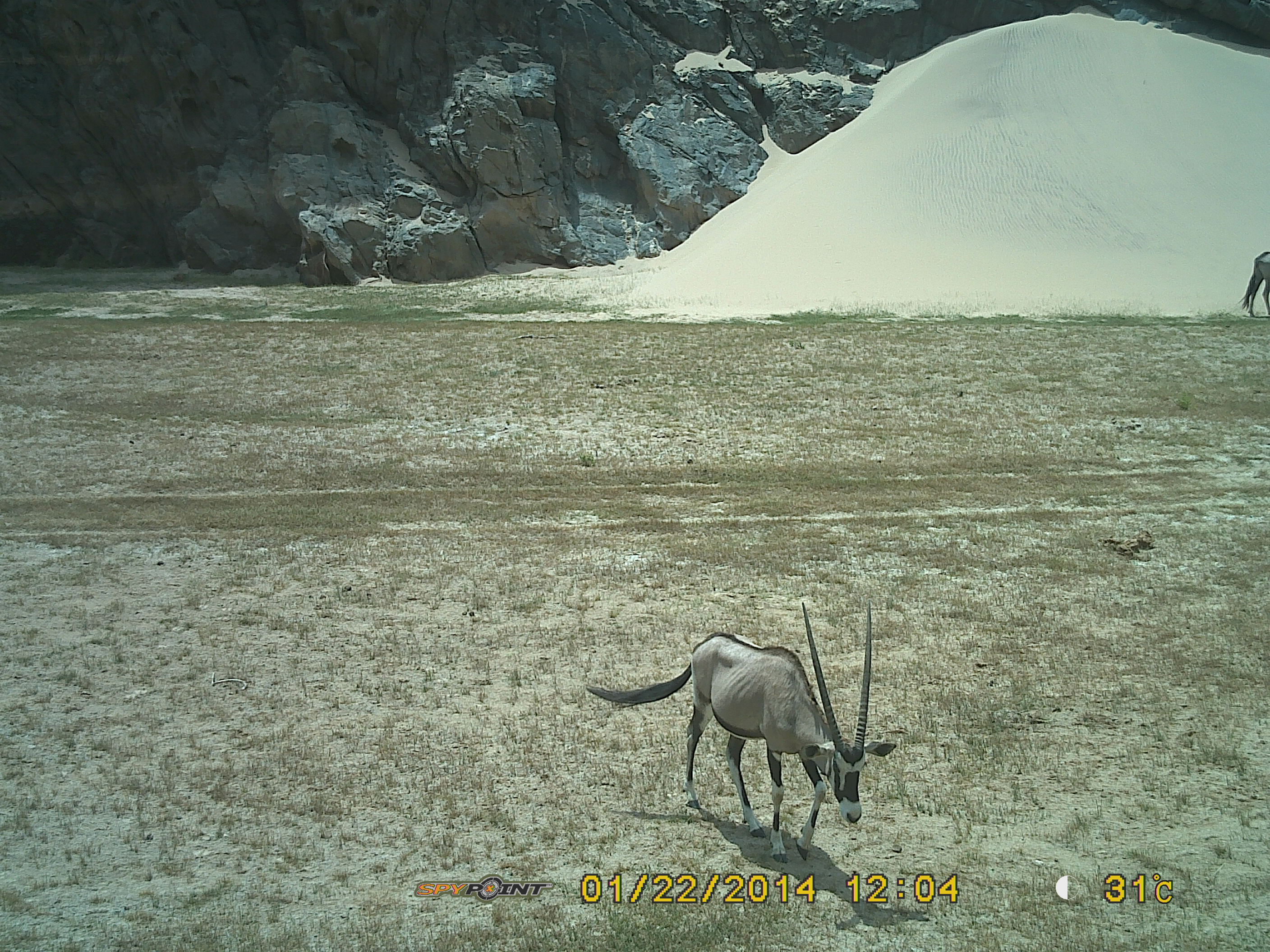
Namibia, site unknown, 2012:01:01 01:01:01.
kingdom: Animalia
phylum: Chordata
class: Mammalia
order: Artiodactyla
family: Bovidae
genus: Oryx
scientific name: Oryx gazella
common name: gemsbok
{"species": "Oryx gazella (gemsbok)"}